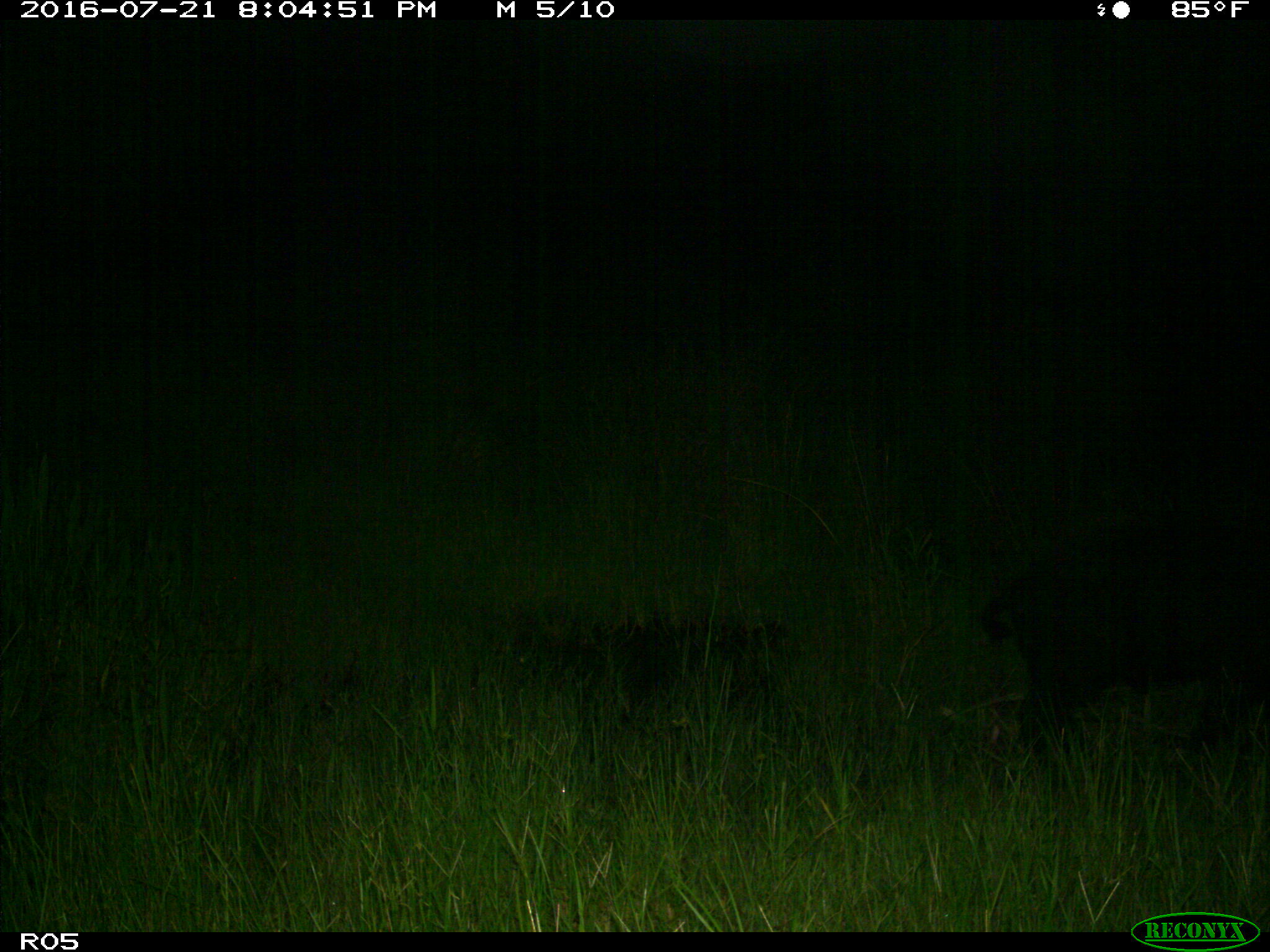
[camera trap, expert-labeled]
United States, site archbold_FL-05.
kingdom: Animalia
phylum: Chordata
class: Mammalia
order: Artiodactyla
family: Suidae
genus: Sus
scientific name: Sus scrofa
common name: wild boar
Sus scrofa (wild boar).